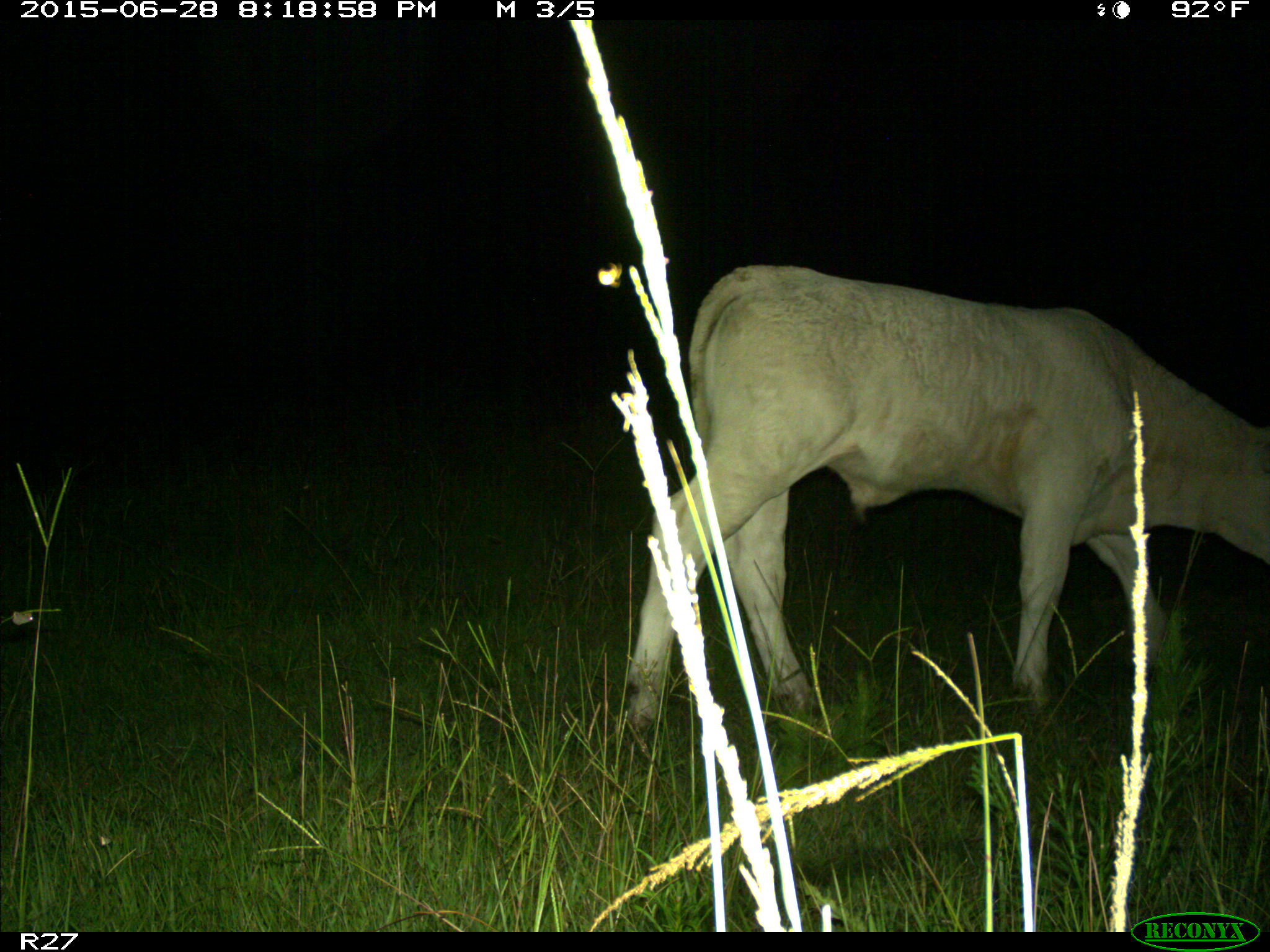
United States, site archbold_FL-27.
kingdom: Animalia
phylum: Chordata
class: Mammalia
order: Artiodactyla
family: Bovidae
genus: Bos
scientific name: Bos taurus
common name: domestic cow